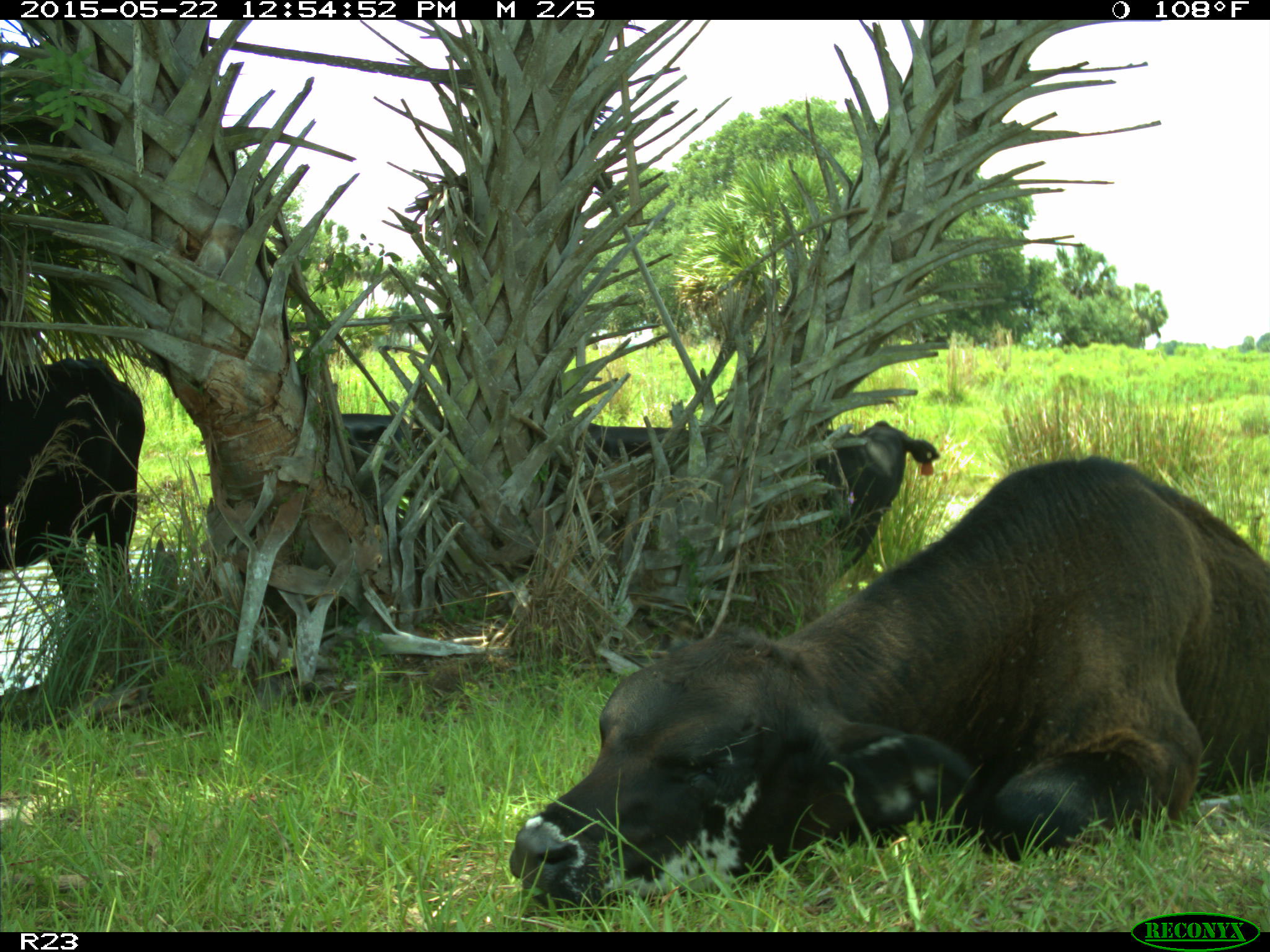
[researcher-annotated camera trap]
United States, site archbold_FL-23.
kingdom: Animalia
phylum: Chordata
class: Mammalia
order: Artiodactyla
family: Bovidae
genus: Bos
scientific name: Bos taurus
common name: domestic cow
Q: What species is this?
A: Bos taurus (domestic cow).